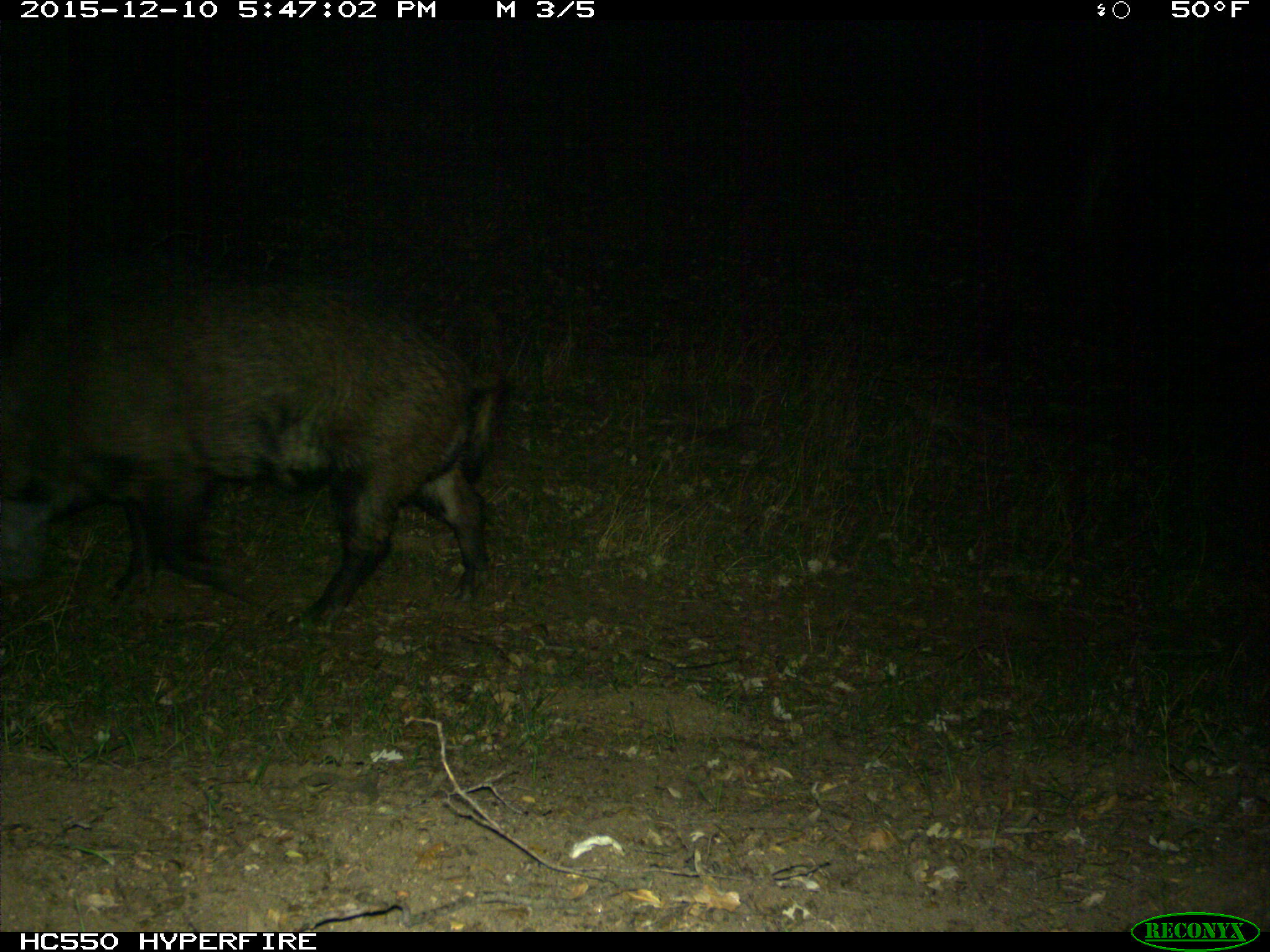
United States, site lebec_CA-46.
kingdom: Animalia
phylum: Chordata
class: Mammalia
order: Artiodactyla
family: Suidae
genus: Sus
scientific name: Sus scrofa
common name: wild boar